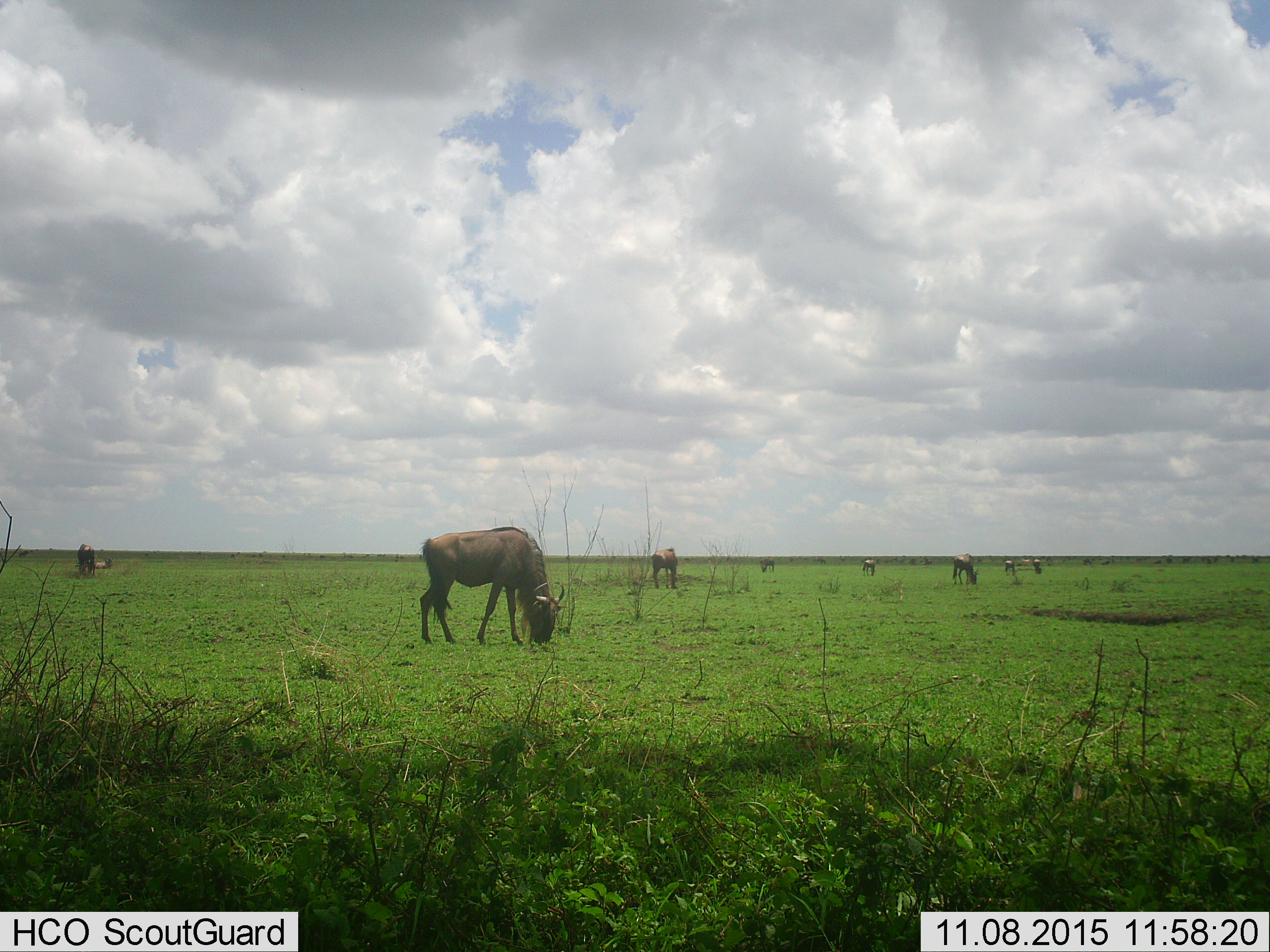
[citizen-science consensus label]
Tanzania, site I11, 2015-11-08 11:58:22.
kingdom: Animalia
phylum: Chordata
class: Mammalia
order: Artiodactyla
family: Bovidae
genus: Connochaetes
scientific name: Connochaetes taurinus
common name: blue wildebeest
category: wildebeest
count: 11-50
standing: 33%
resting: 33%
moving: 22%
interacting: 11%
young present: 0%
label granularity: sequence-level